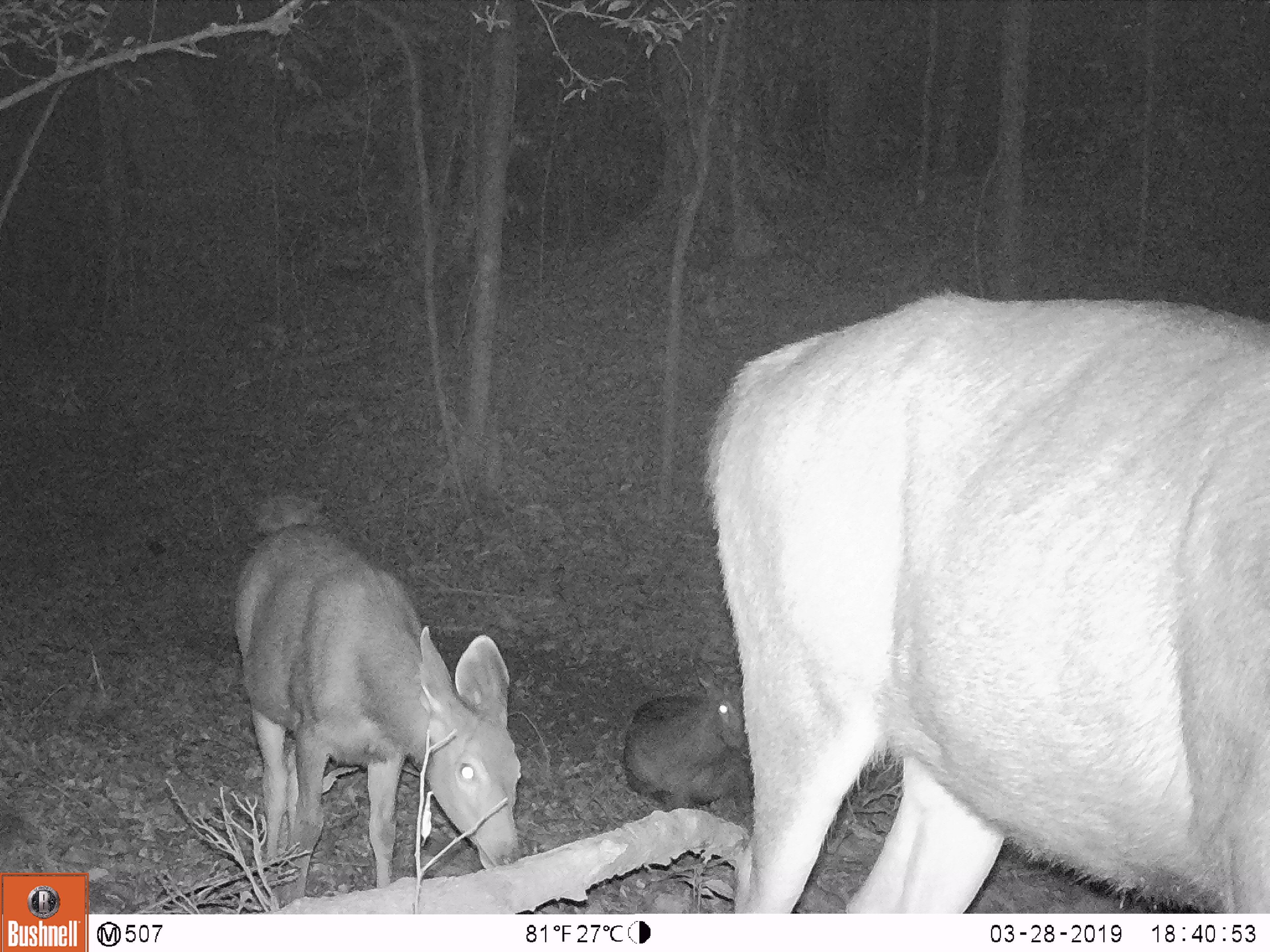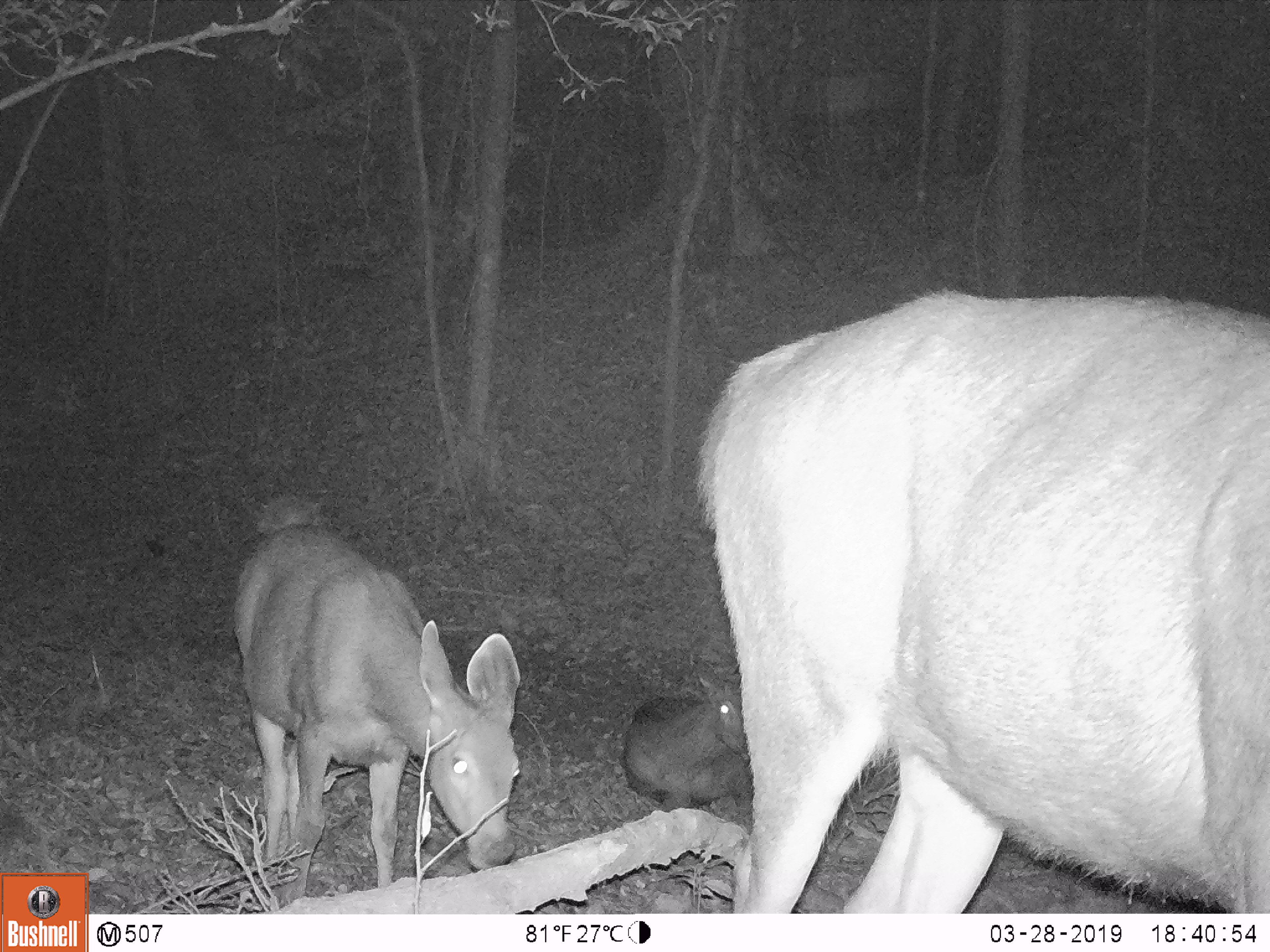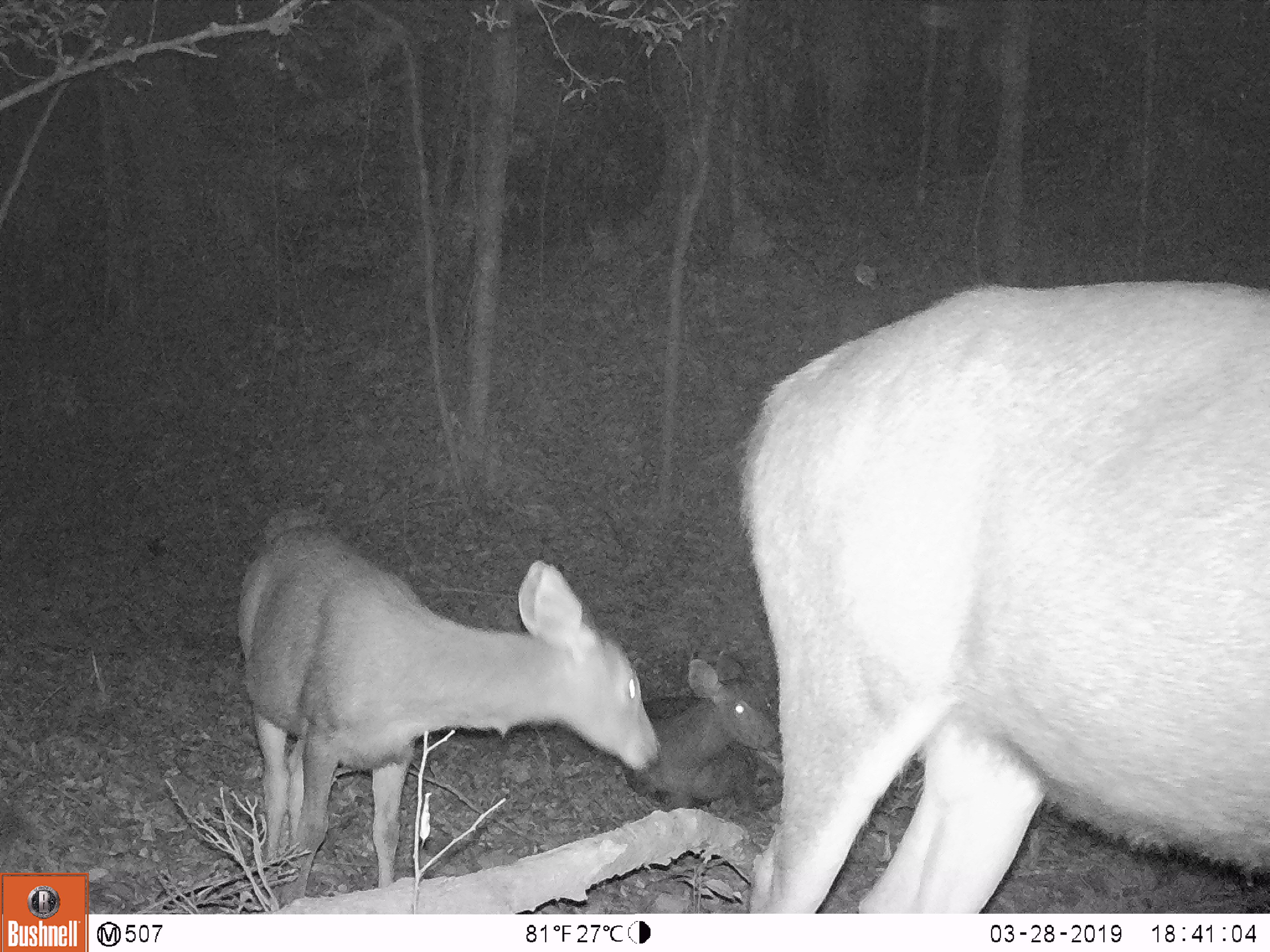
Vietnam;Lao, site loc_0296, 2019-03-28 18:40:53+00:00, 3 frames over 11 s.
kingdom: Animalia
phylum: Chordata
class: Mammalia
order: Artiodactyla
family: Cervidae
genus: Rusa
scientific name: Rusa unicolor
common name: sambar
Sambar (Rusa unicolor). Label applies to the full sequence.